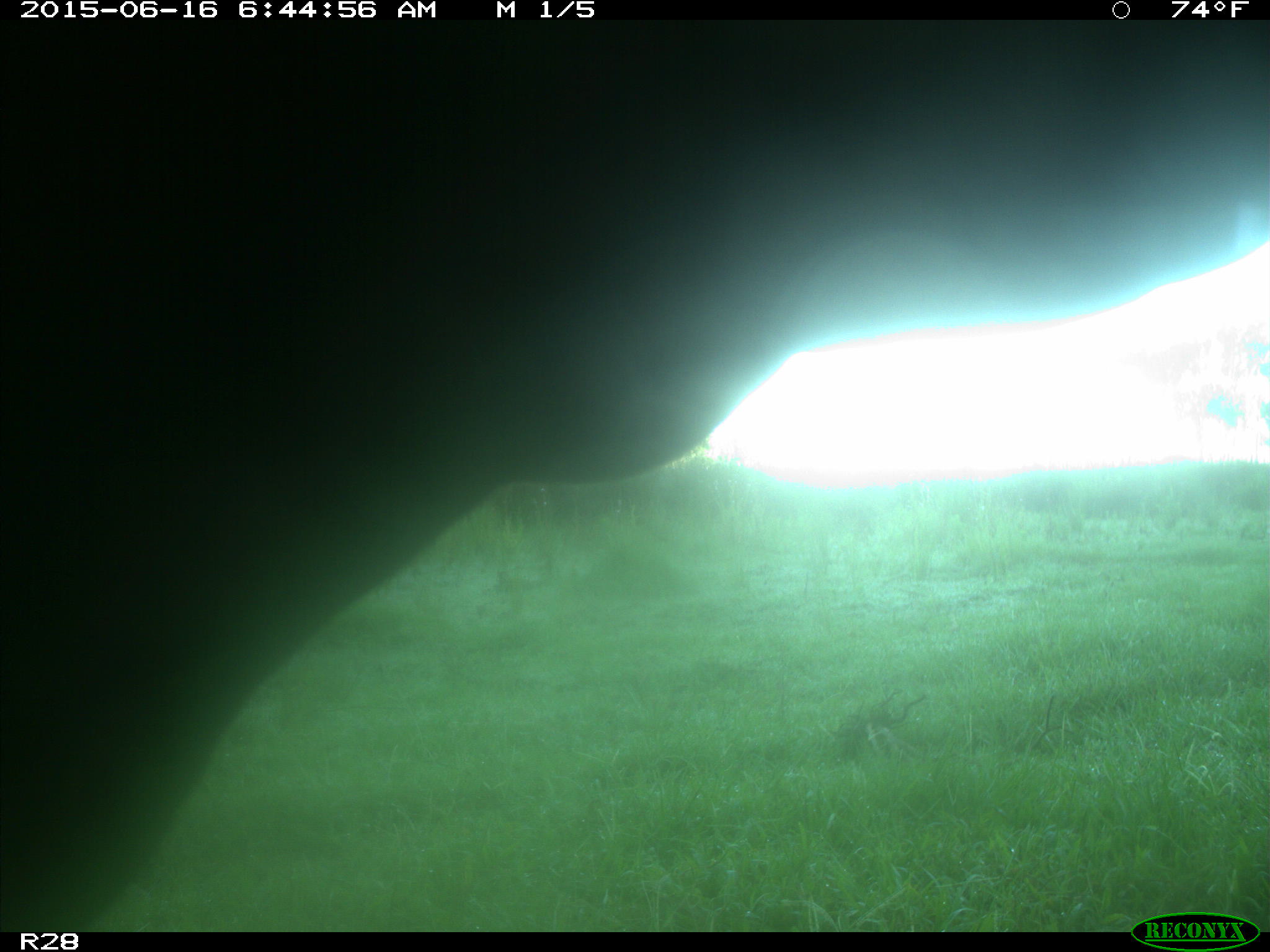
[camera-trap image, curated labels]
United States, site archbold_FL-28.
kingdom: Animalia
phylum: Chordata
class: Mammalia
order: Artiodactyla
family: Bovidae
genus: Bos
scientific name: Bos taurus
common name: domestic cow